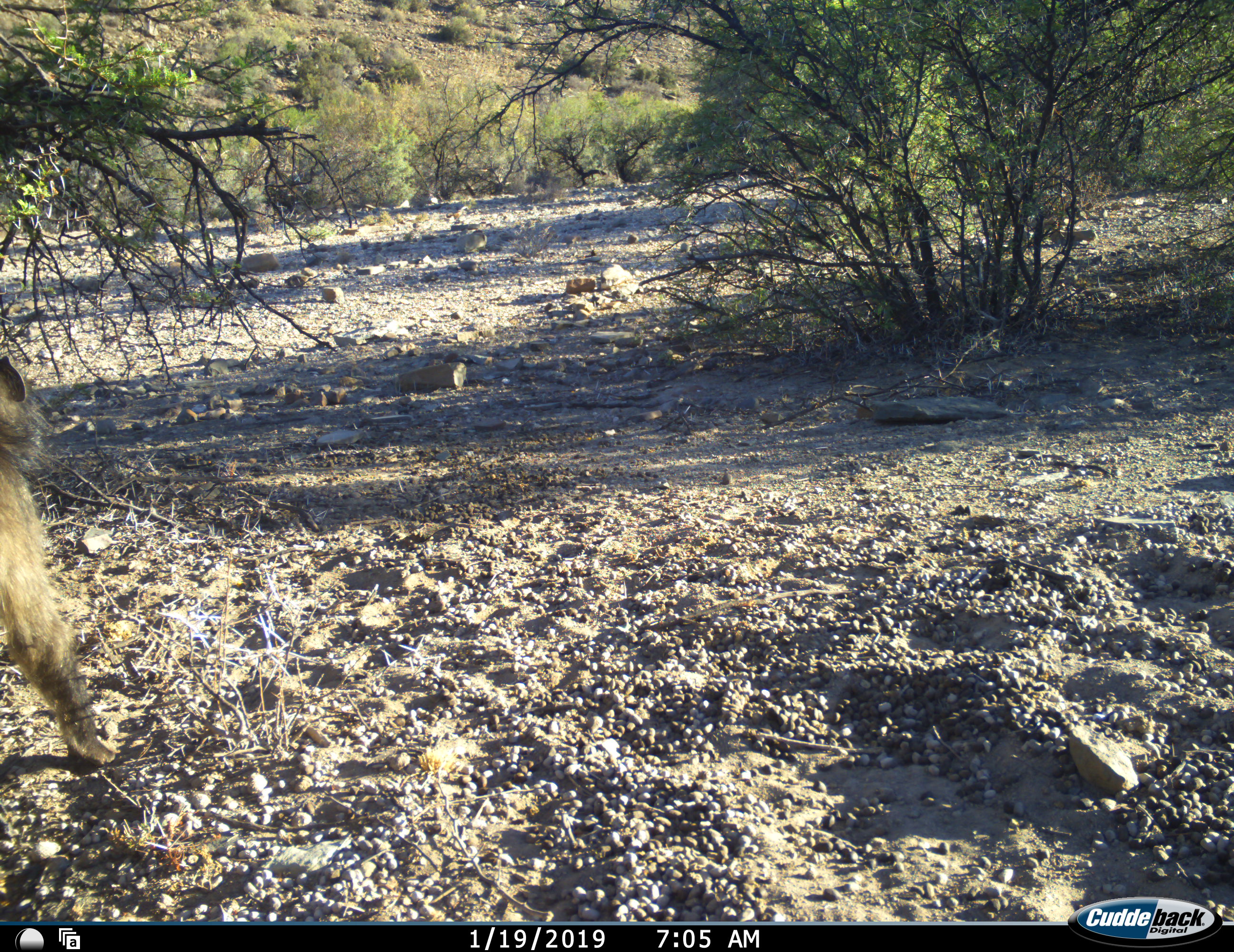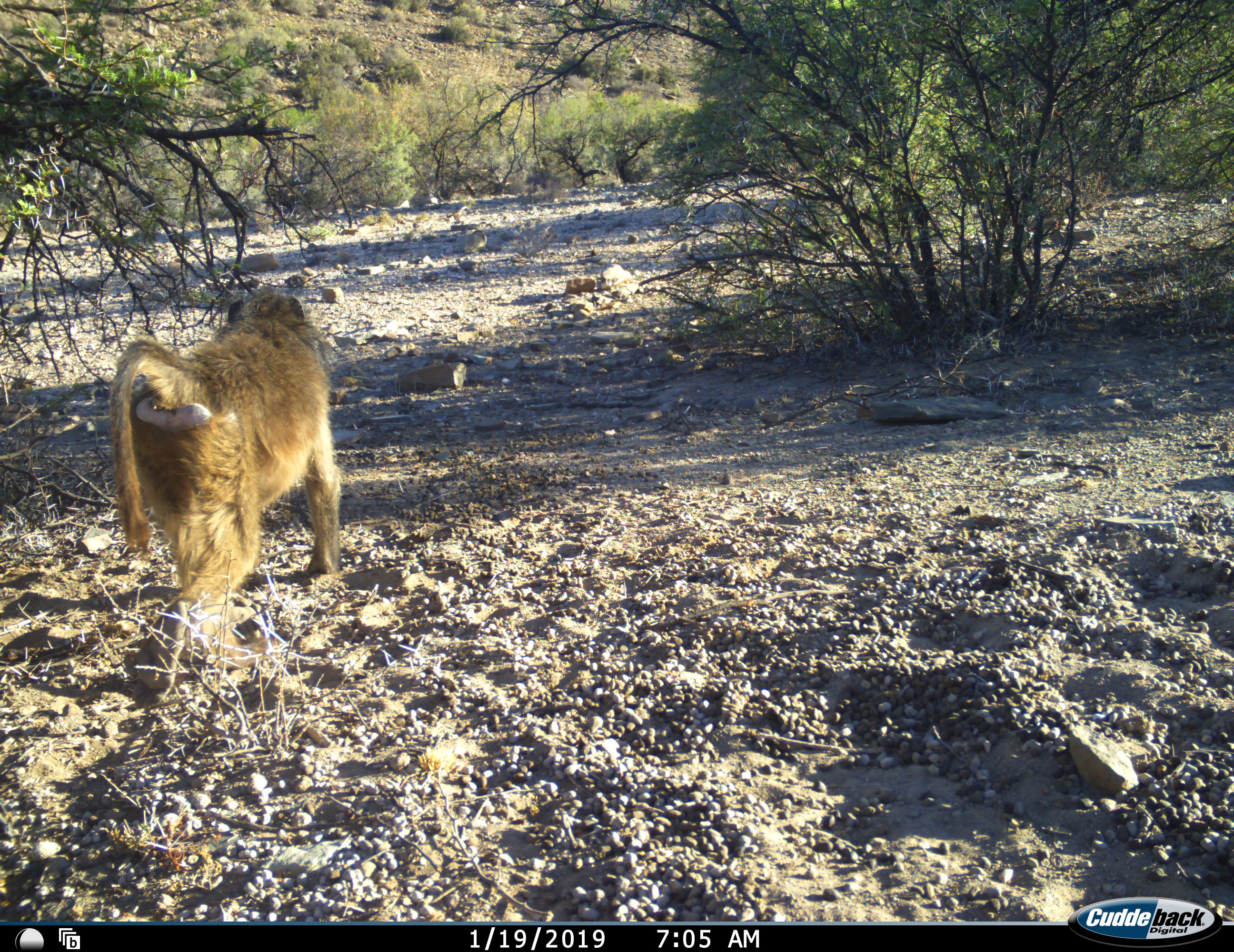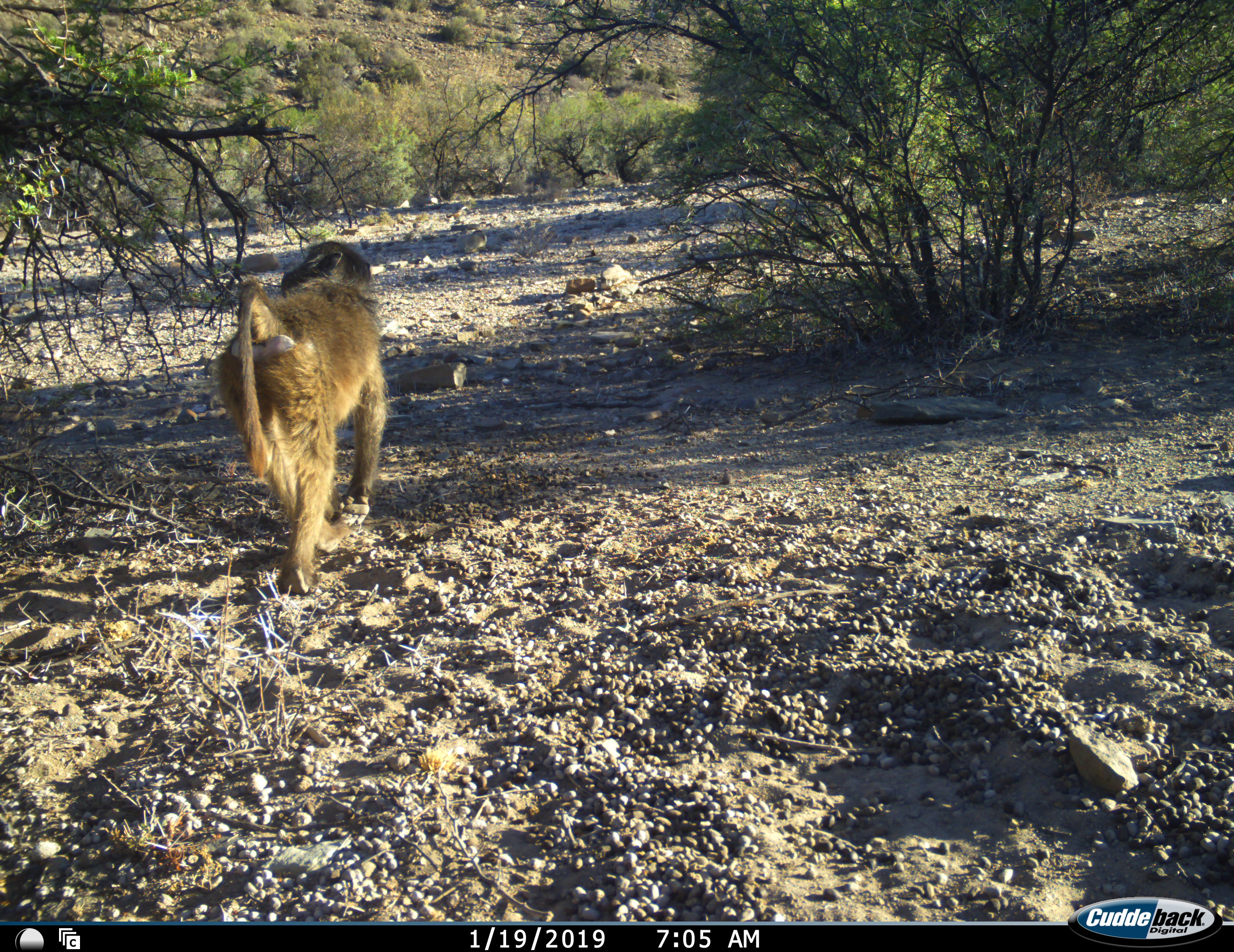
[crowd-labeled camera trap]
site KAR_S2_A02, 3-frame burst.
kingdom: Animalia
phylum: Chordata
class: Mammalia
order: Primates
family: Cercopithecidae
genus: Papio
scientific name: Papio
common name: baboon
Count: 1.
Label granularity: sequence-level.